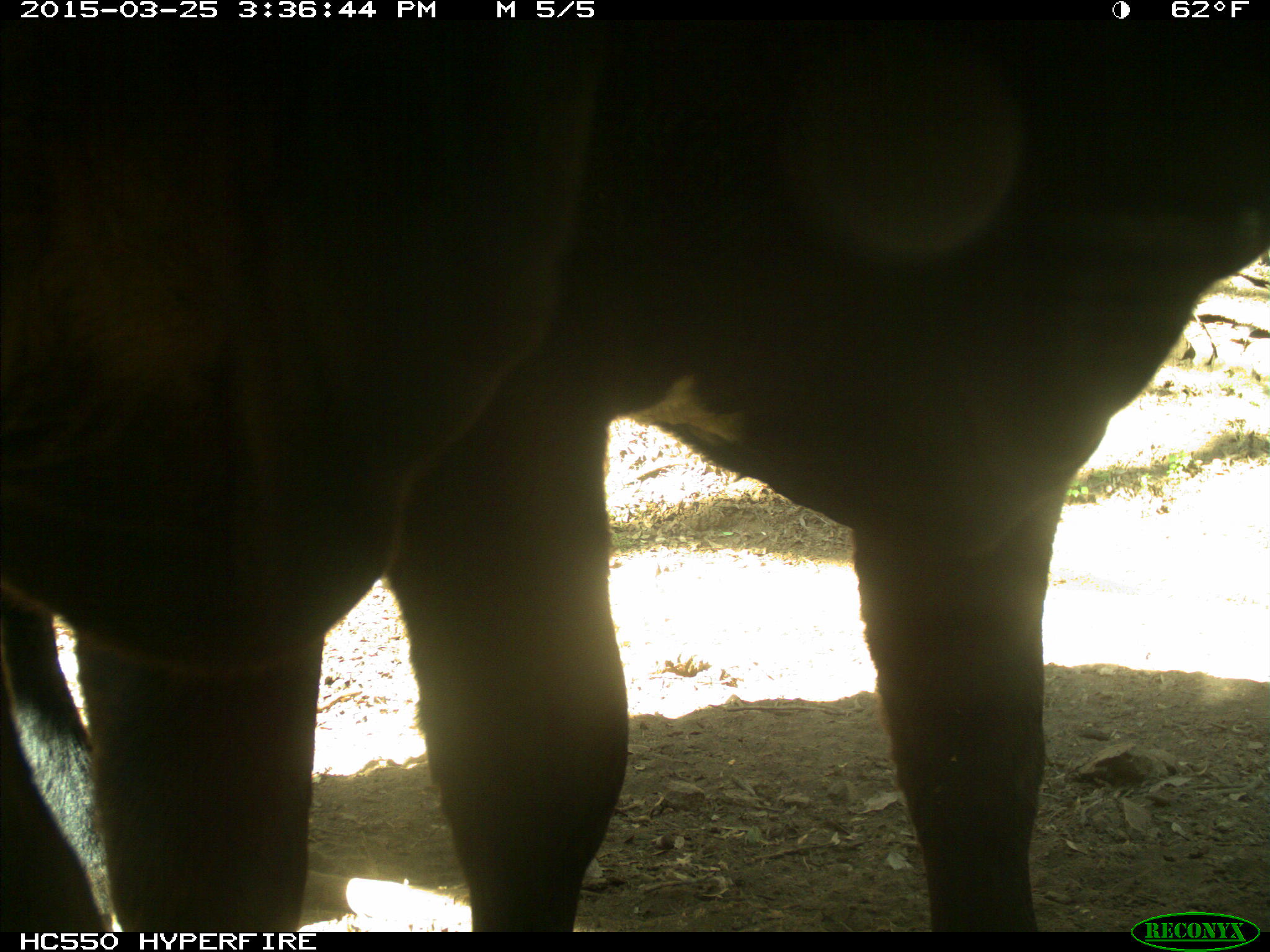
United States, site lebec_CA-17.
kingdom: Animalia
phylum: Chordata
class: Mammalia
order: Artiodactyla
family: Bovidae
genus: Bos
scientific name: Bos taurus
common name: domestic cow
Bos taurus (domestic cow).